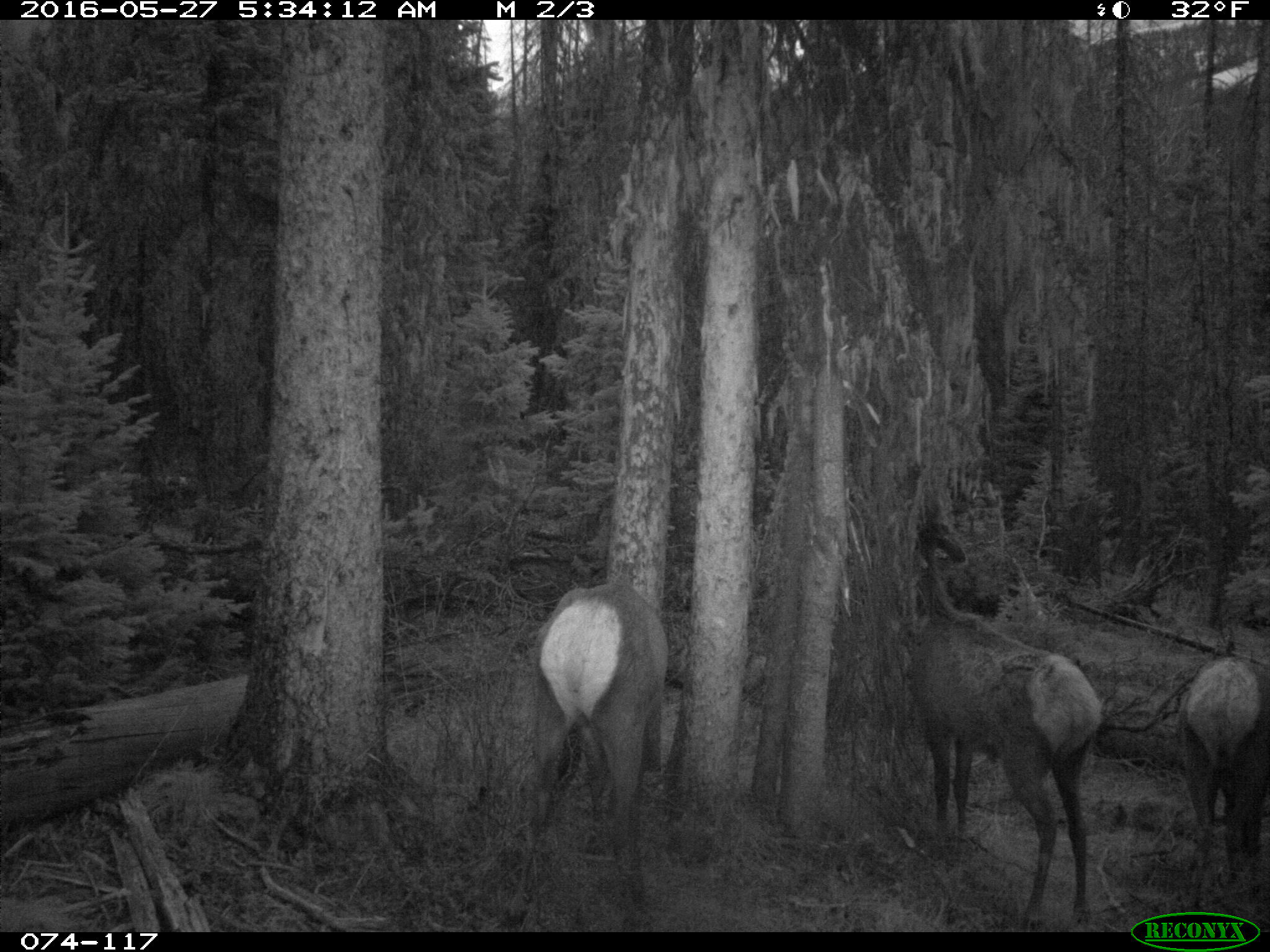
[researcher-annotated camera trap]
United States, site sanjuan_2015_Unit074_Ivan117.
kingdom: Animalia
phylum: Chordata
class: Mammalia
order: Artiodactyla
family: Cervidae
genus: Cervus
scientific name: Cervus elaphus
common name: red deer